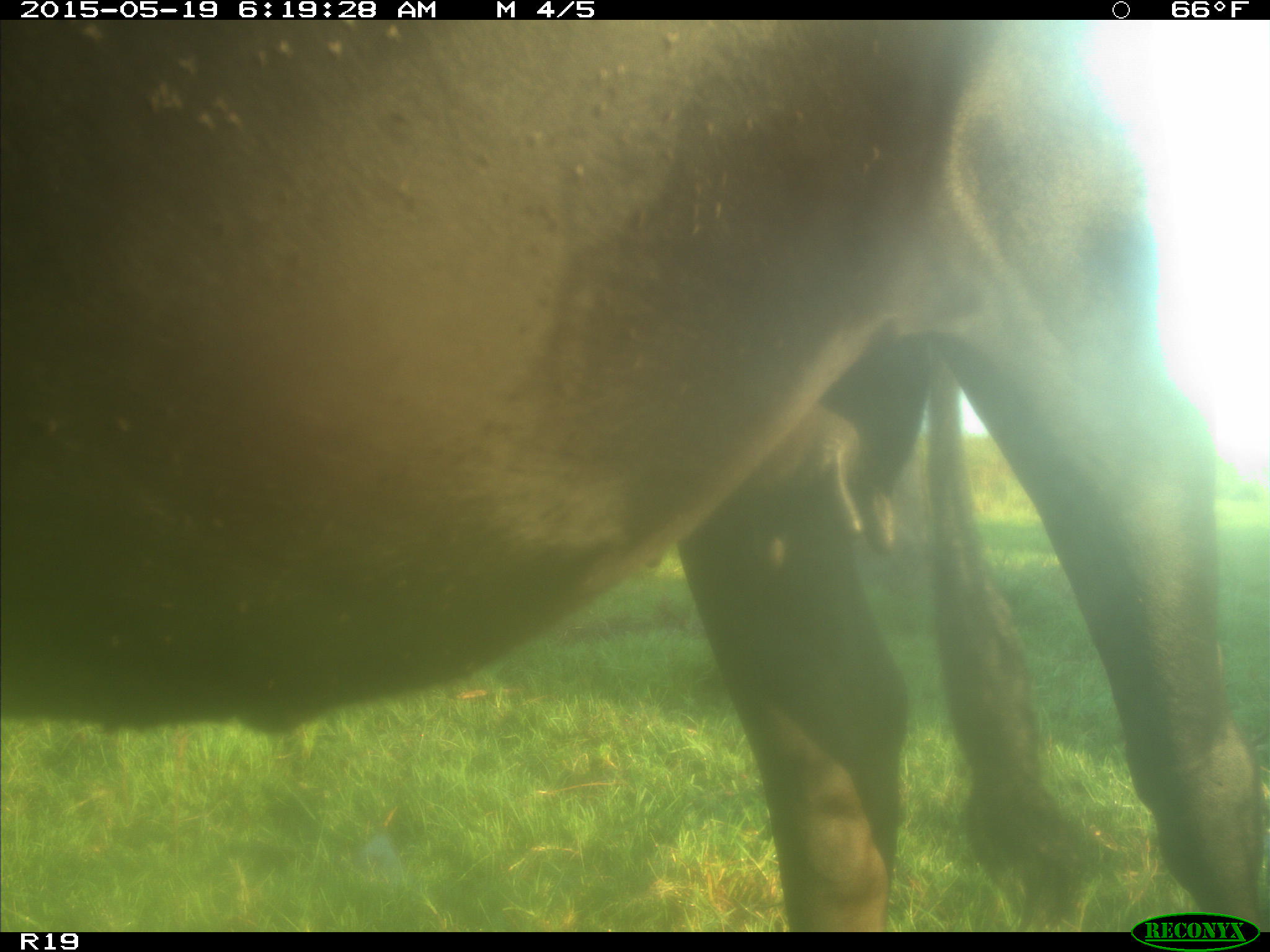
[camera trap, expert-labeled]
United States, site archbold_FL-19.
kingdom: Animalia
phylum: Chordata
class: Mammalia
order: Artiodactyla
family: Bovidae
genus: Bos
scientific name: Bos taurus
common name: domestic cow